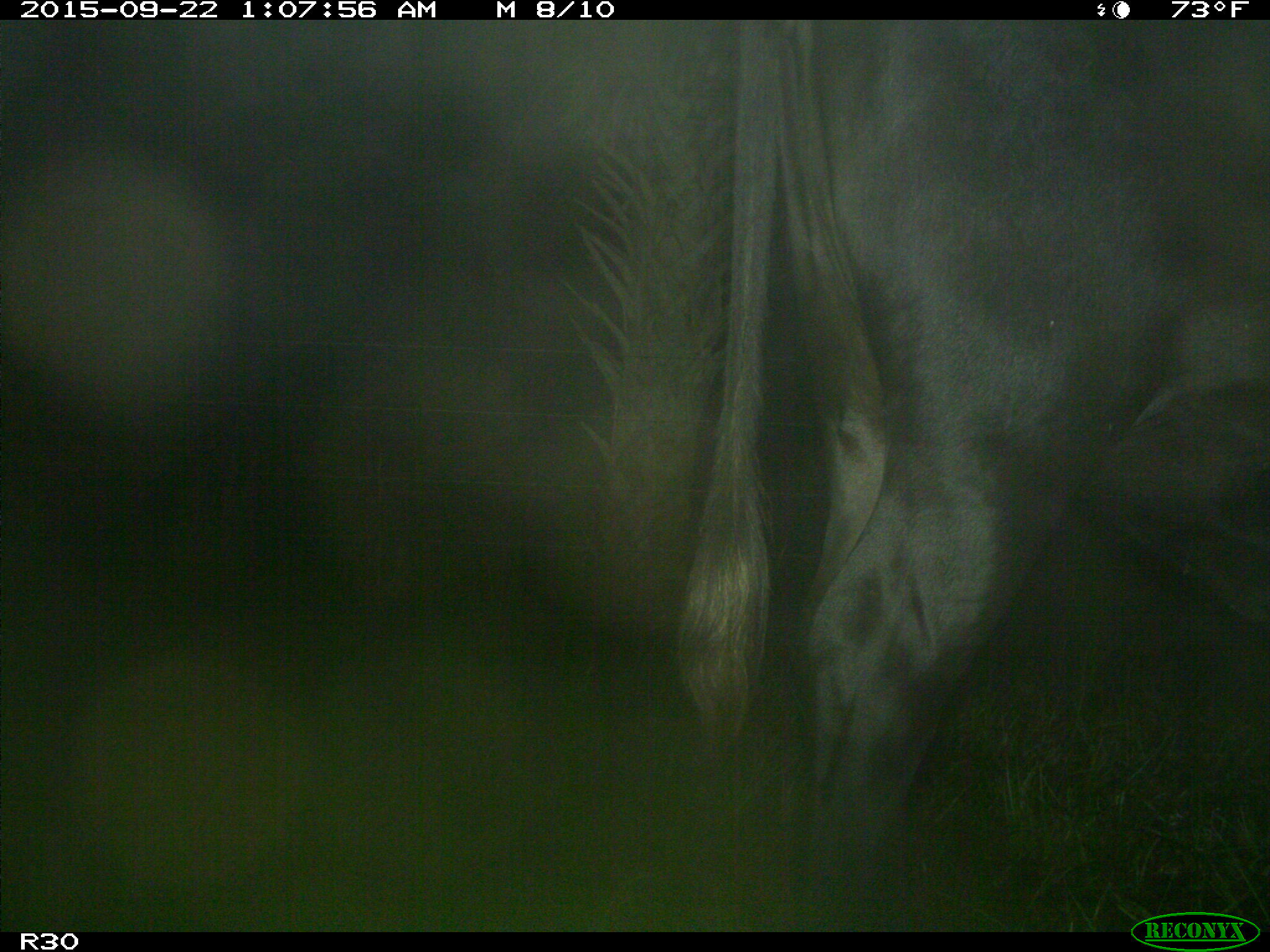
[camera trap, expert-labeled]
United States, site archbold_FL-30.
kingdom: Animalia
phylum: Chordata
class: Mammalia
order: Artiodactyla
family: Bovidae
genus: Bos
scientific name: Bos taurus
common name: domestic cow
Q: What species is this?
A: Bos taurus (domestic cow).